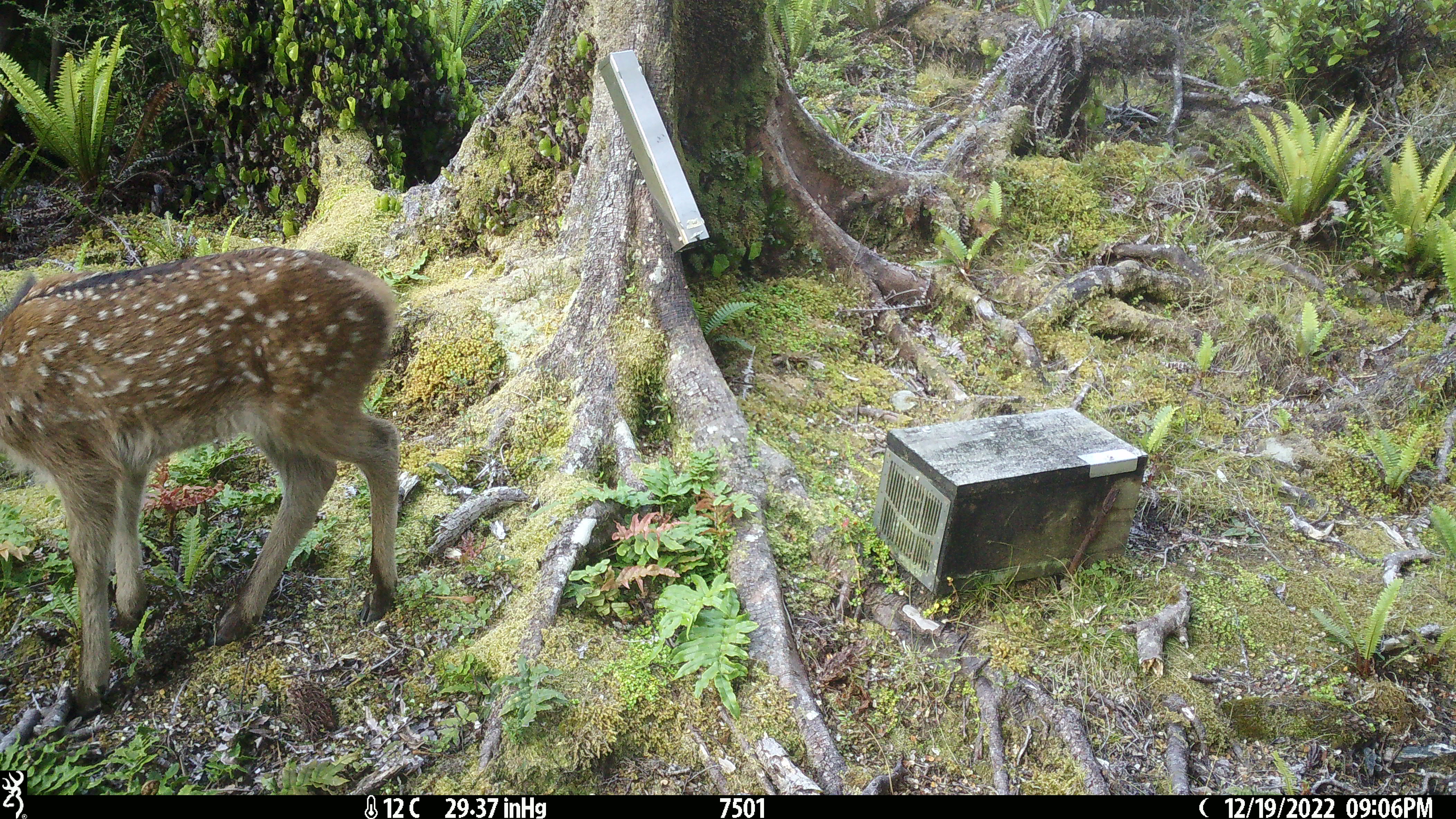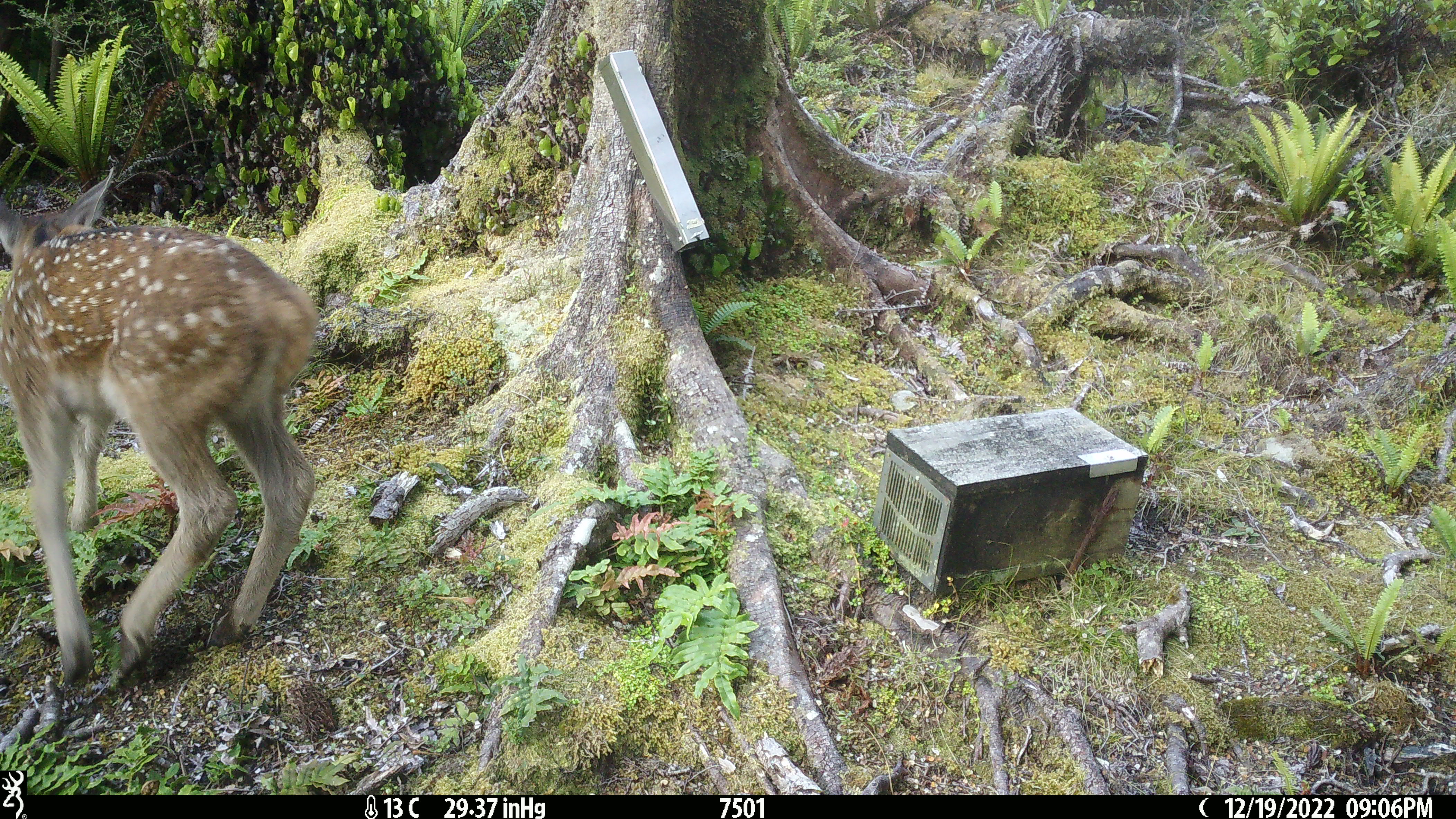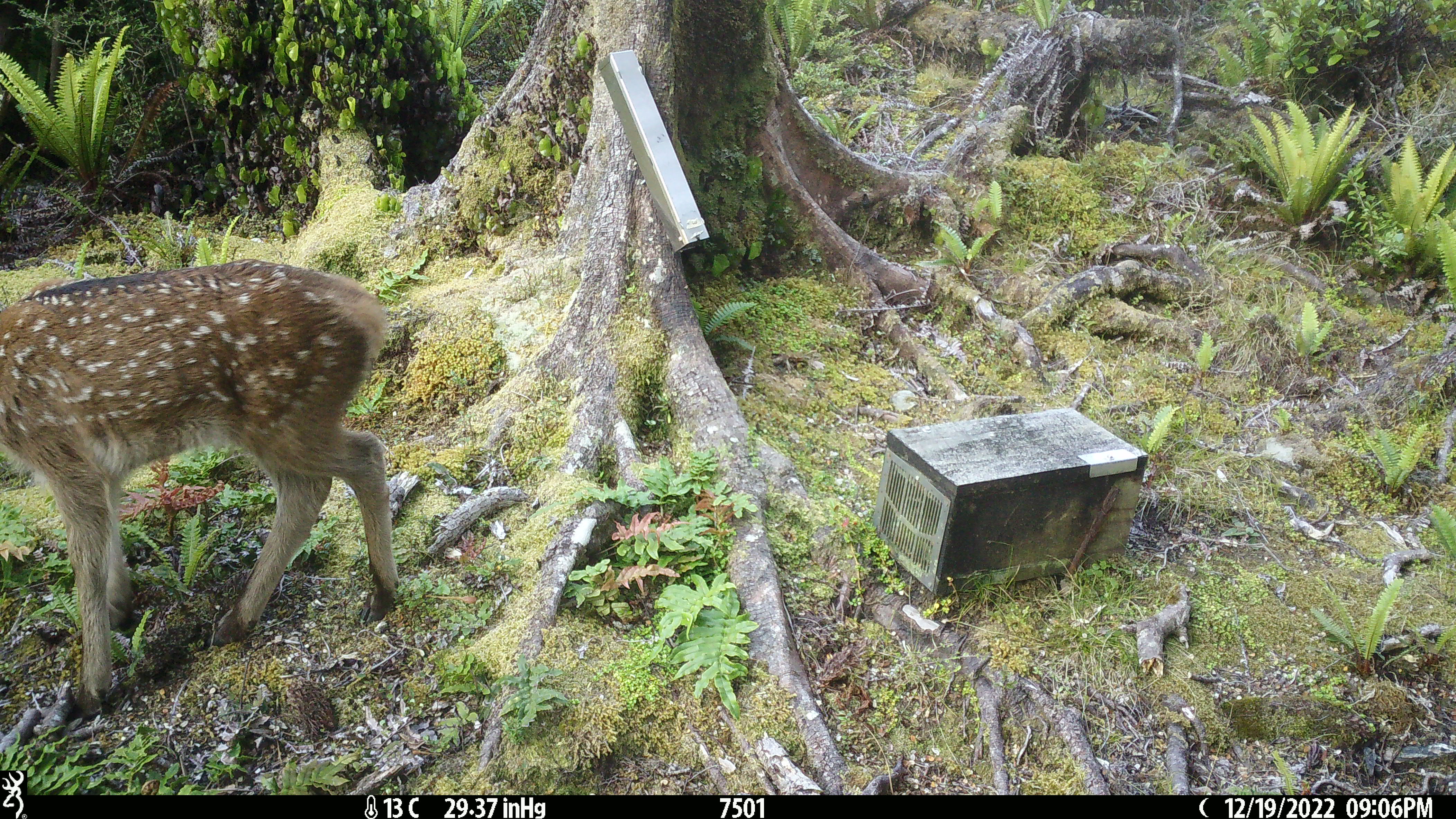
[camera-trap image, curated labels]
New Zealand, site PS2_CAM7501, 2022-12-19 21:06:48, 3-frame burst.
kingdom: Animalia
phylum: Chordata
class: Mammalia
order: Artiodactyla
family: Cervidae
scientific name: Cervidae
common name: deer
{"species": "deer (Cervidae)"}